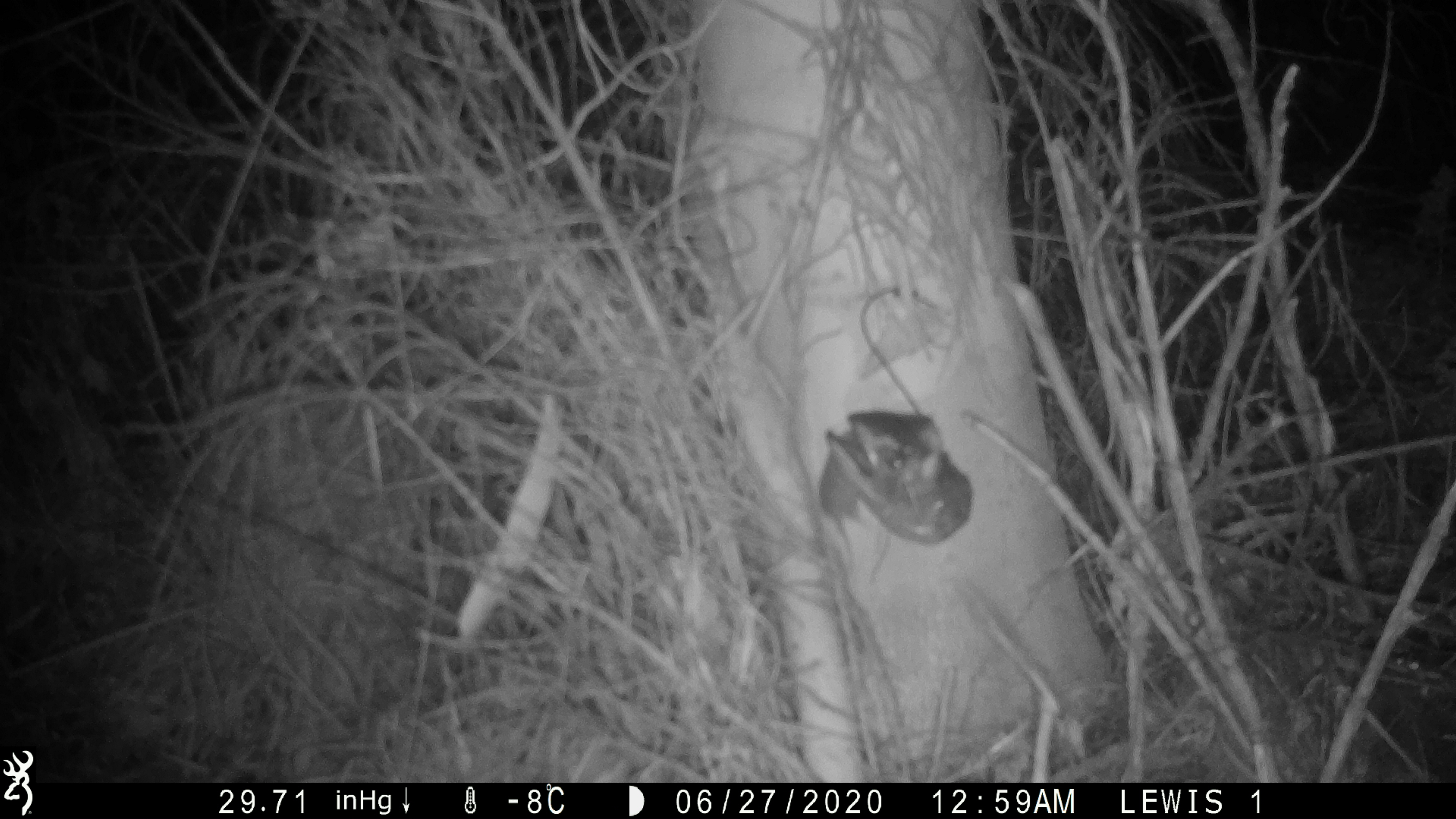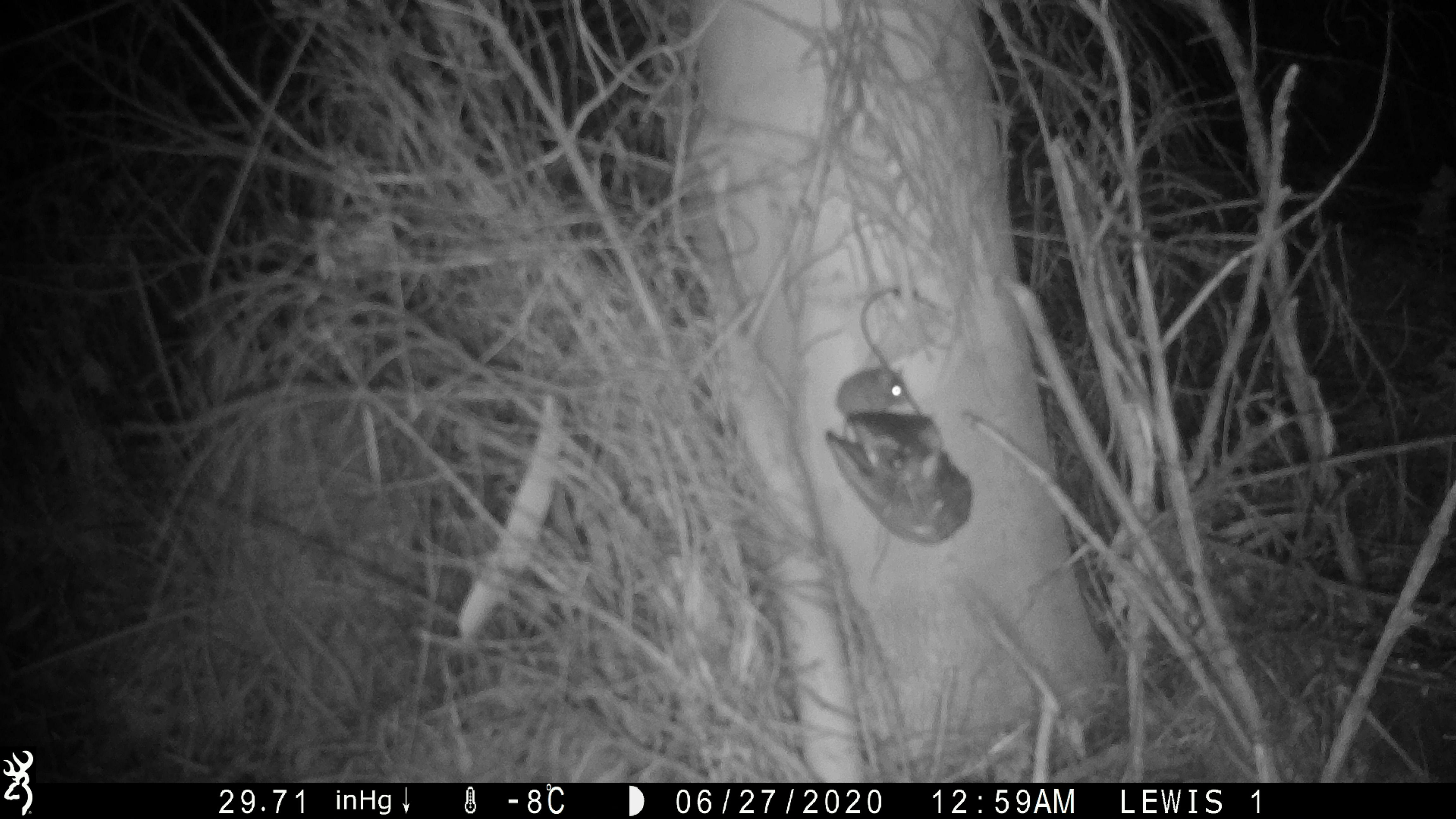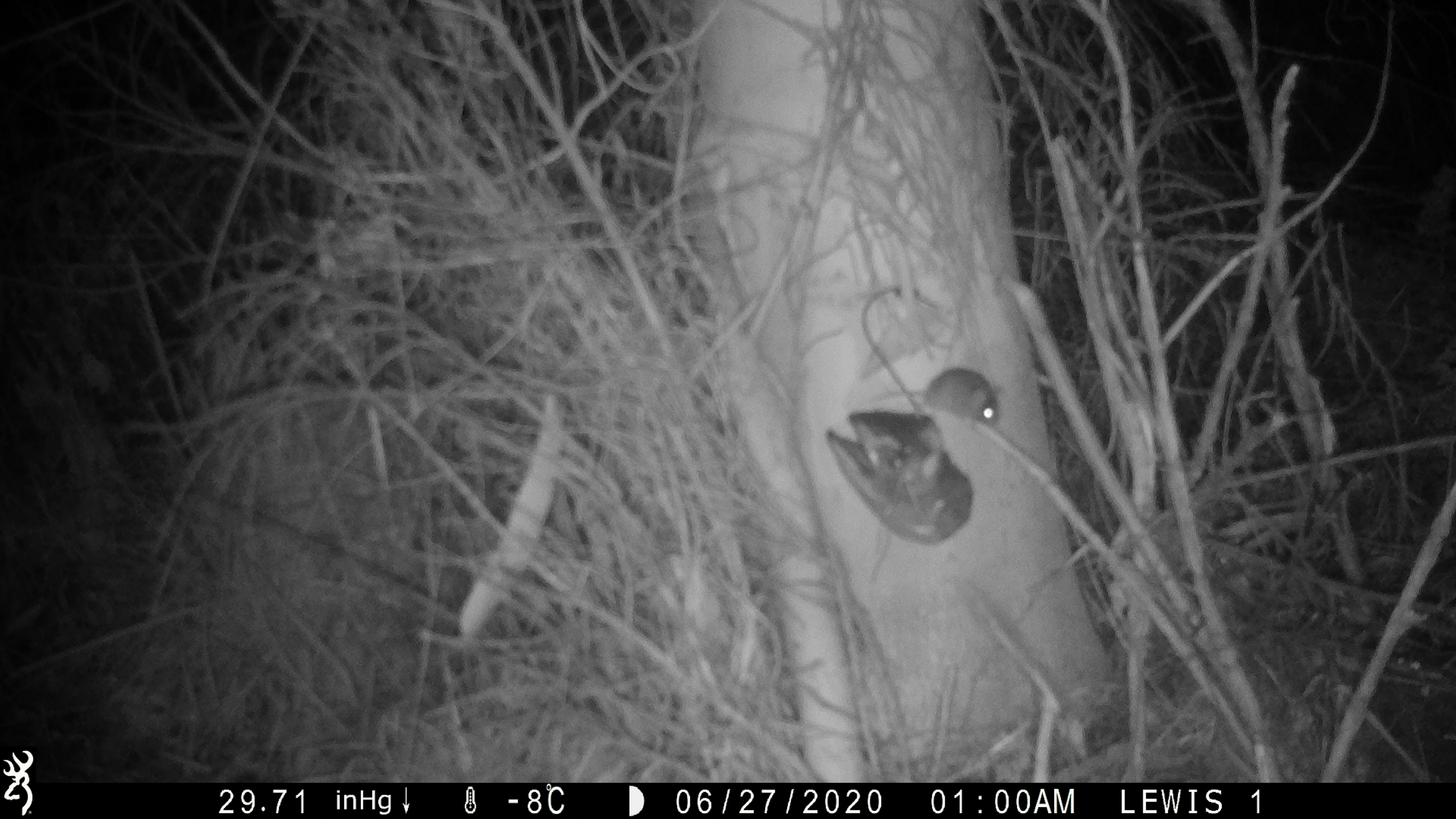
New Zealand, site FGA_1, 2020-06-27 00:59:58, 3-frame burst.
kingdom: Animalia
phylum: Chordata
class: Mammalia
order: Rodentia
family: Muridae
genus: Mus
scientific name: Mus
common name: mouse